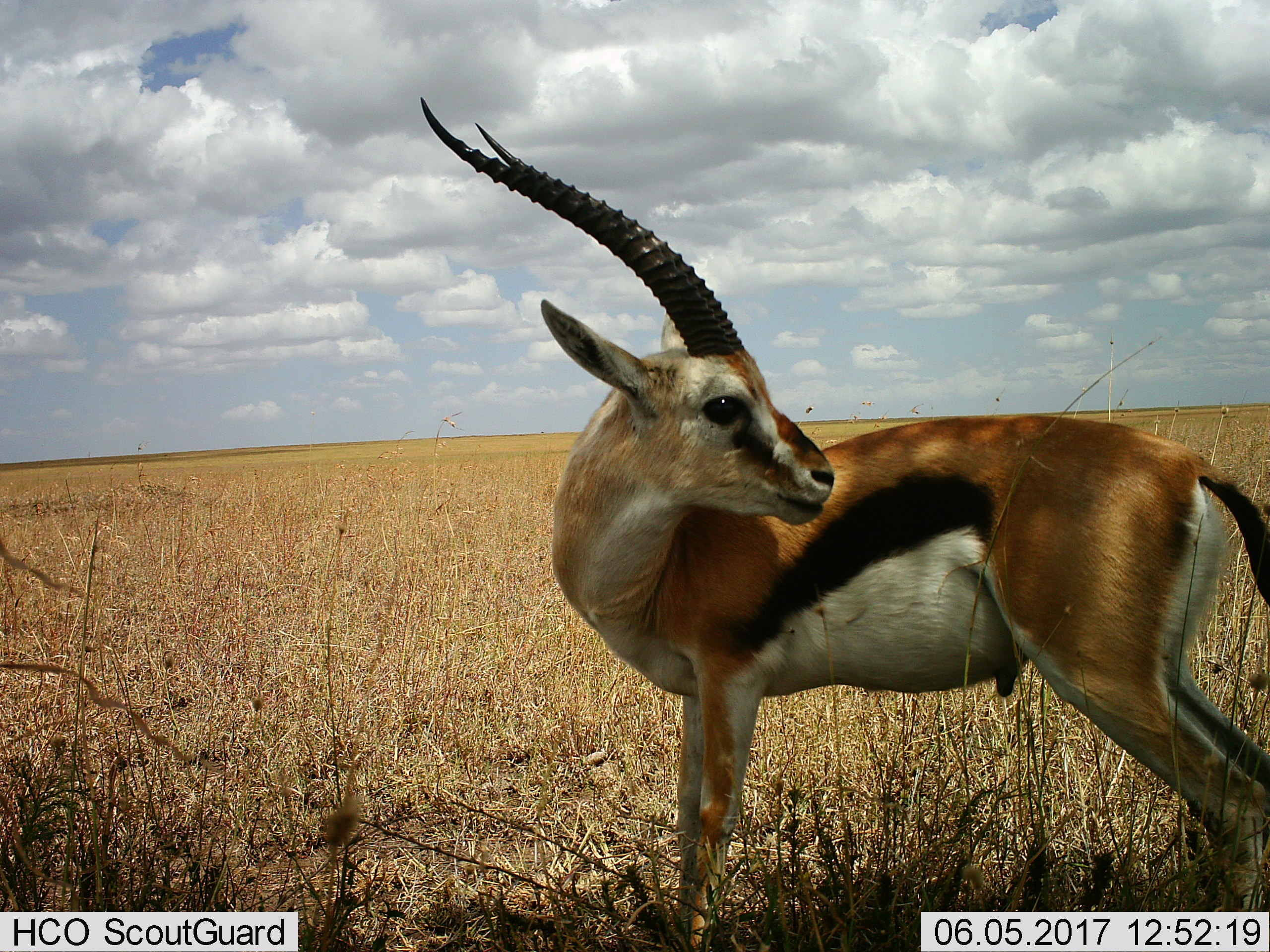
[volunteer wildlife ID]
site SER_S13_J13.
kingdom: Animalia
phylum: Chordata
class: Mammalia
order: Artiodactyla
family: Bovidae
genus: Eudorcas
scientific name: Eudorcas thomsonii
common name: thomson's gazelle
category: gazellethomsons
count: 1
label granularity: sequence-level